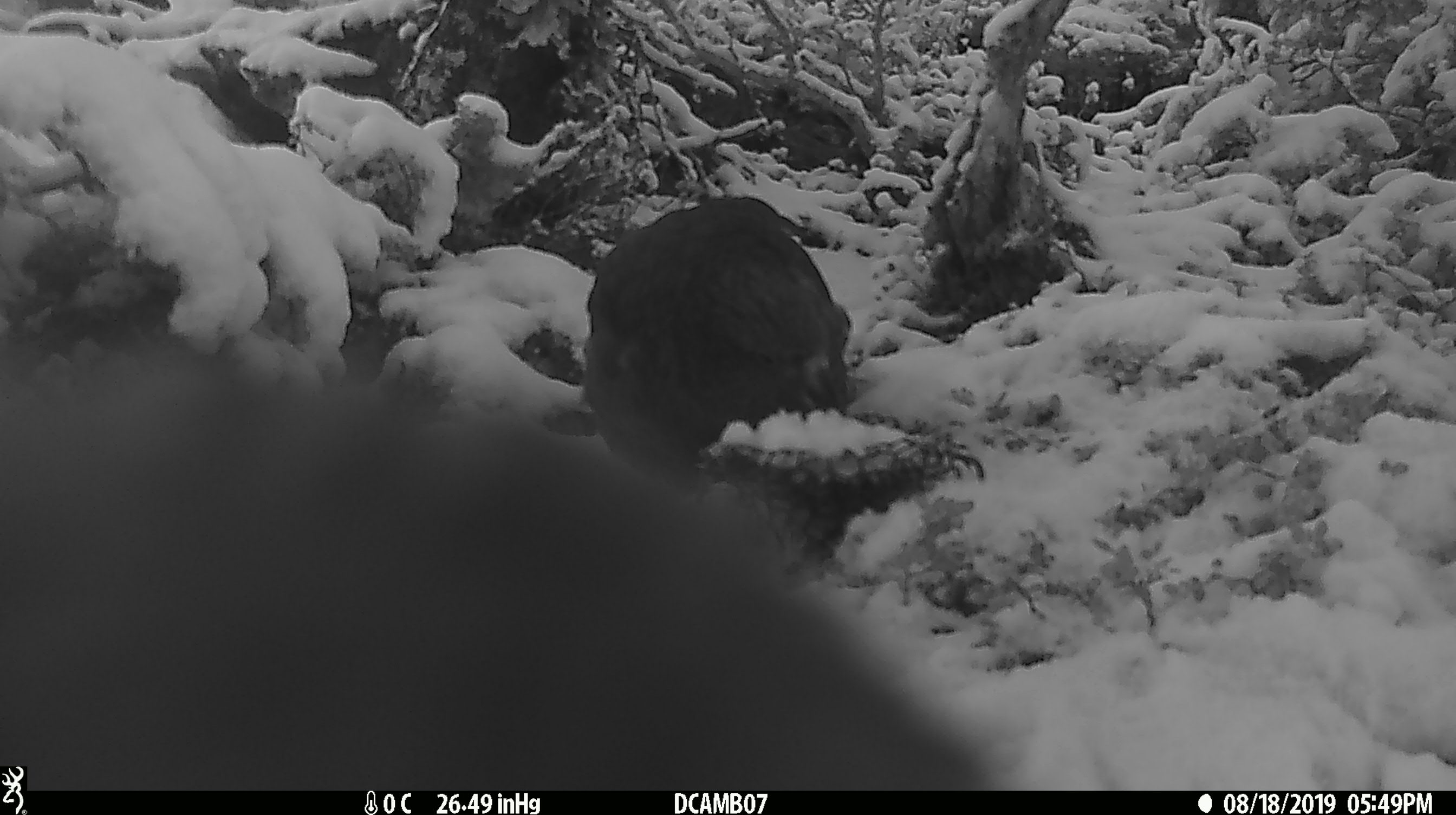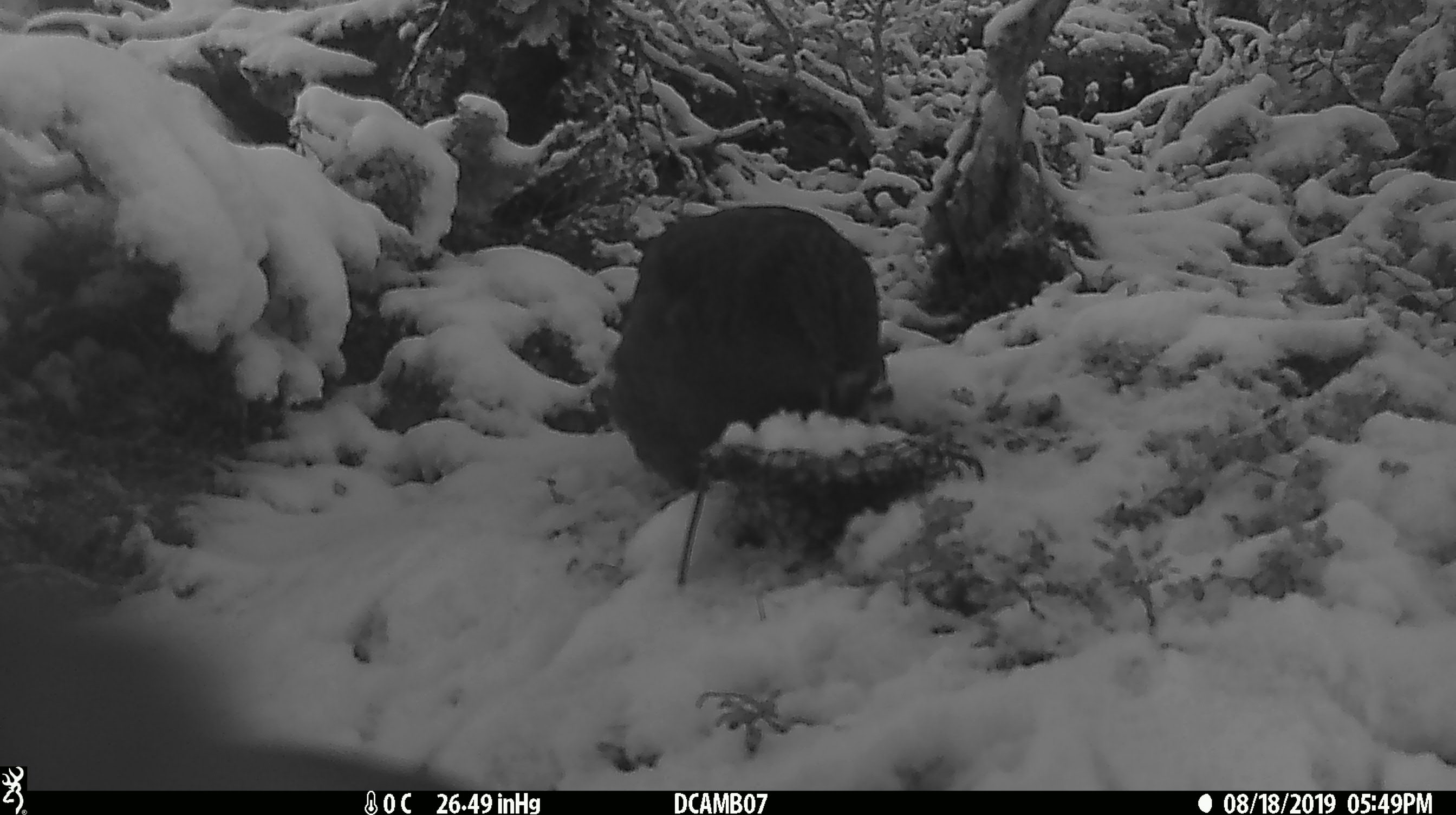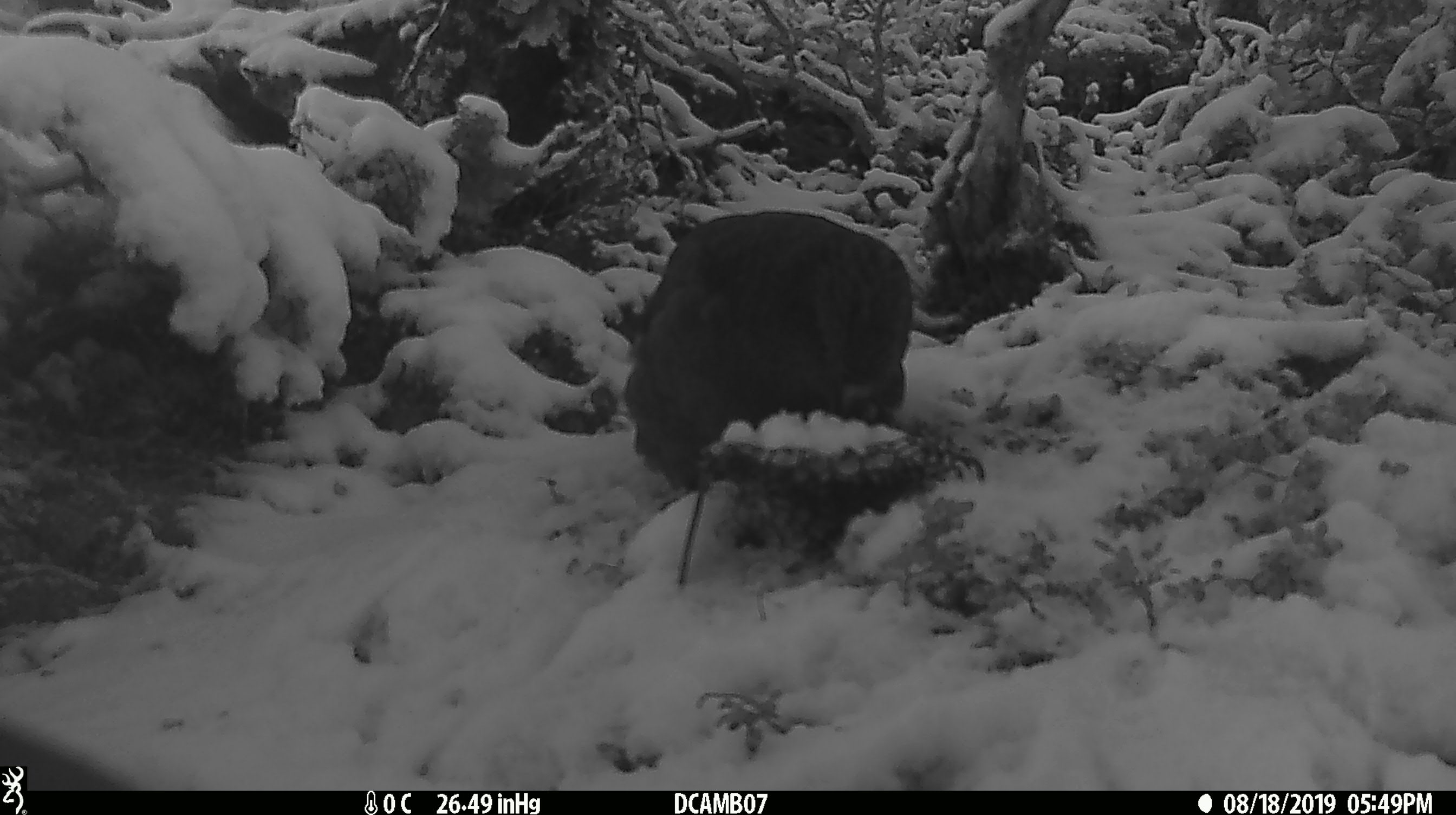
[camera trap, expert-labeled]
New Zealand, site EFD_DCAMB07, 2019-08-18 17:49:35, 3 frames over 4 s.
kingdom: Animalia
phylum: Chordata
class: Aves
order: Psittaciformes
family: Strigopidae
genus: Nestor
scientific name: Nestor notabilis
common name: kea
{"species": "kea (Nestor notabilis)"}